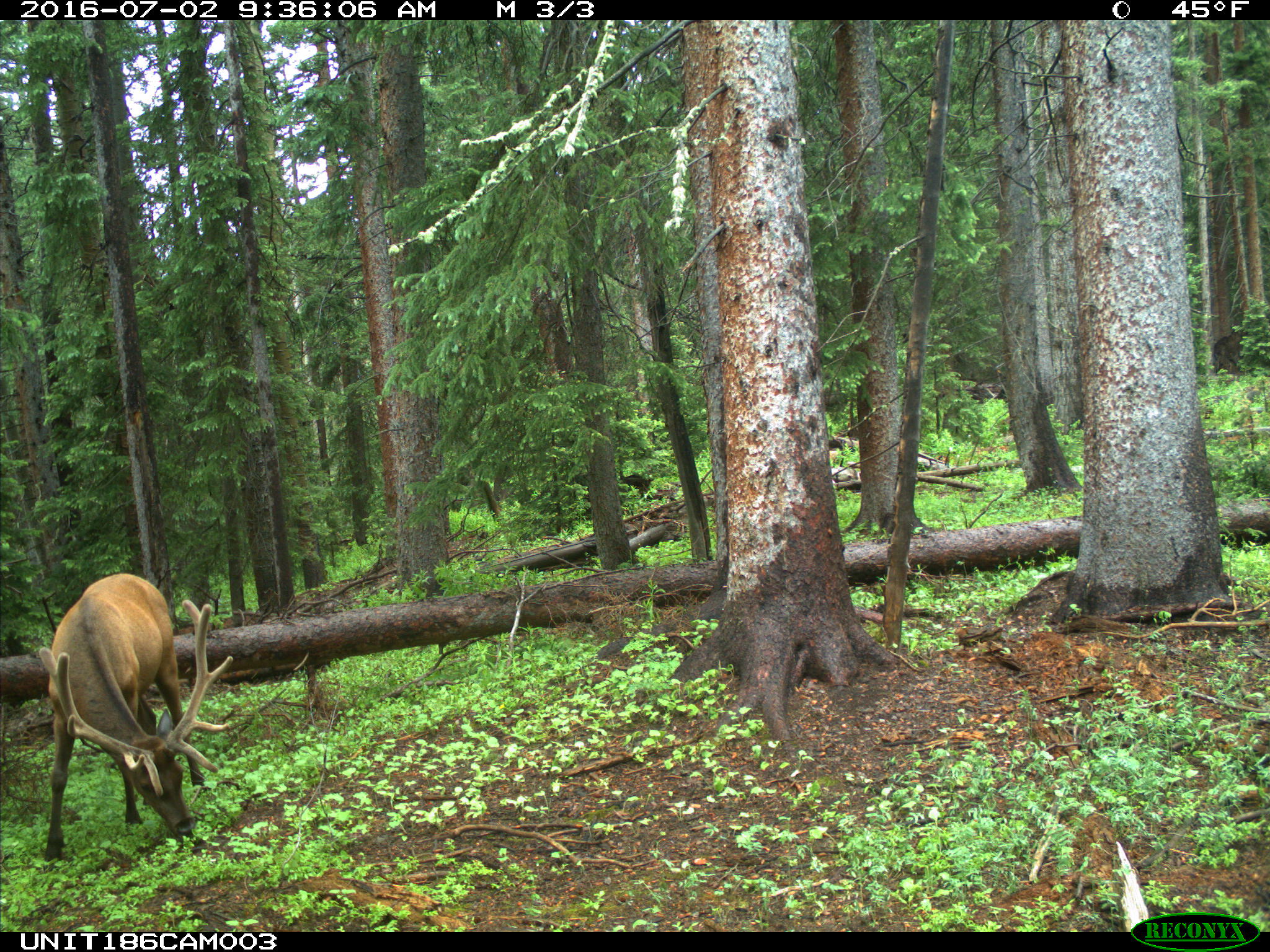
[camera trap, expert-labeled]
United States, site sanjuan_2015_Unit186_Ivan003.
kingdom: Animalia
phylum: Chordata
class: Mammalia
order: Artiodactyla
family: Cervidae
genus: Cervus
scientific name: Cervus elaphus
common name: red deer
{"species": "Cervus elaphus (red deer)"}